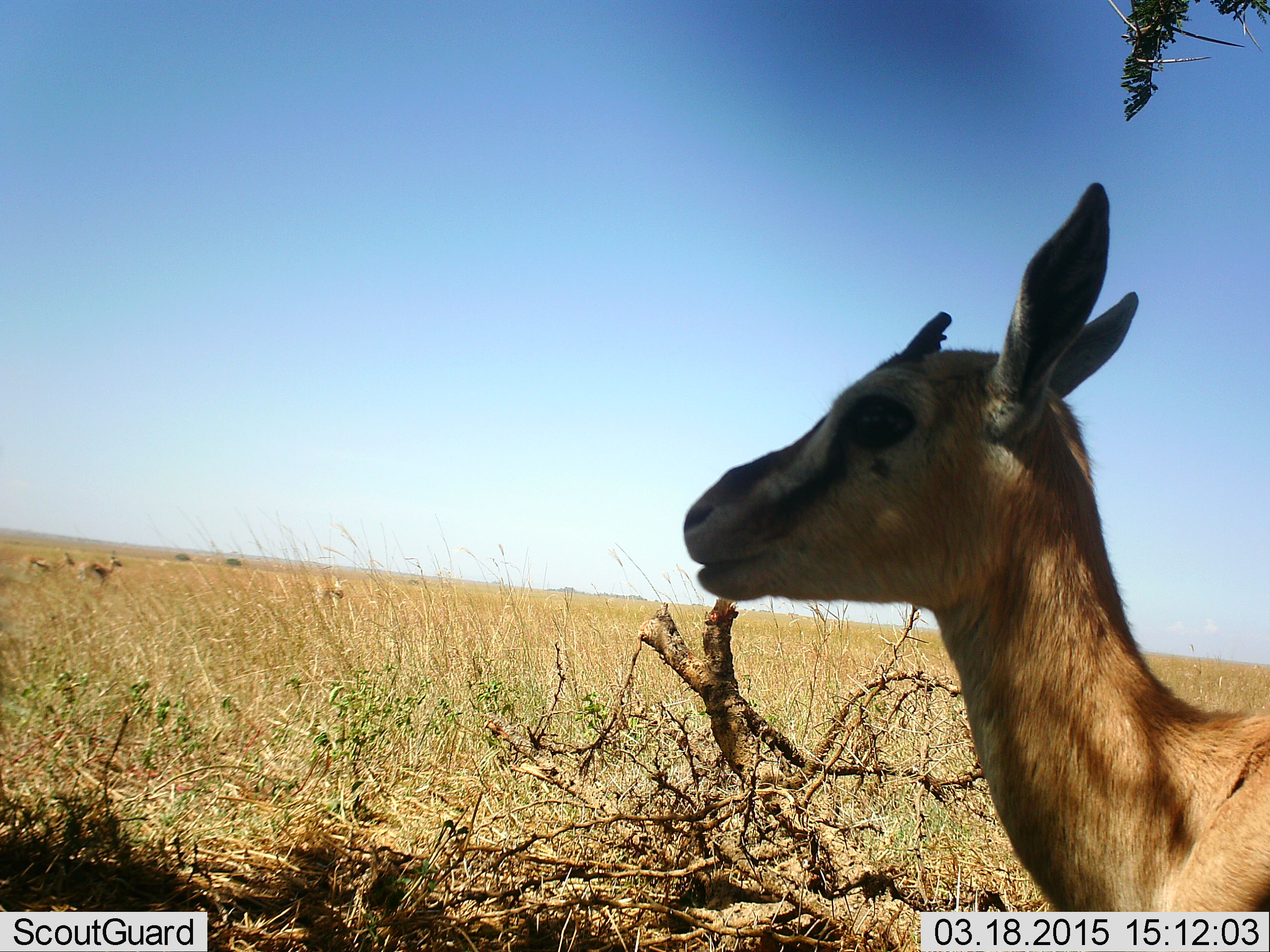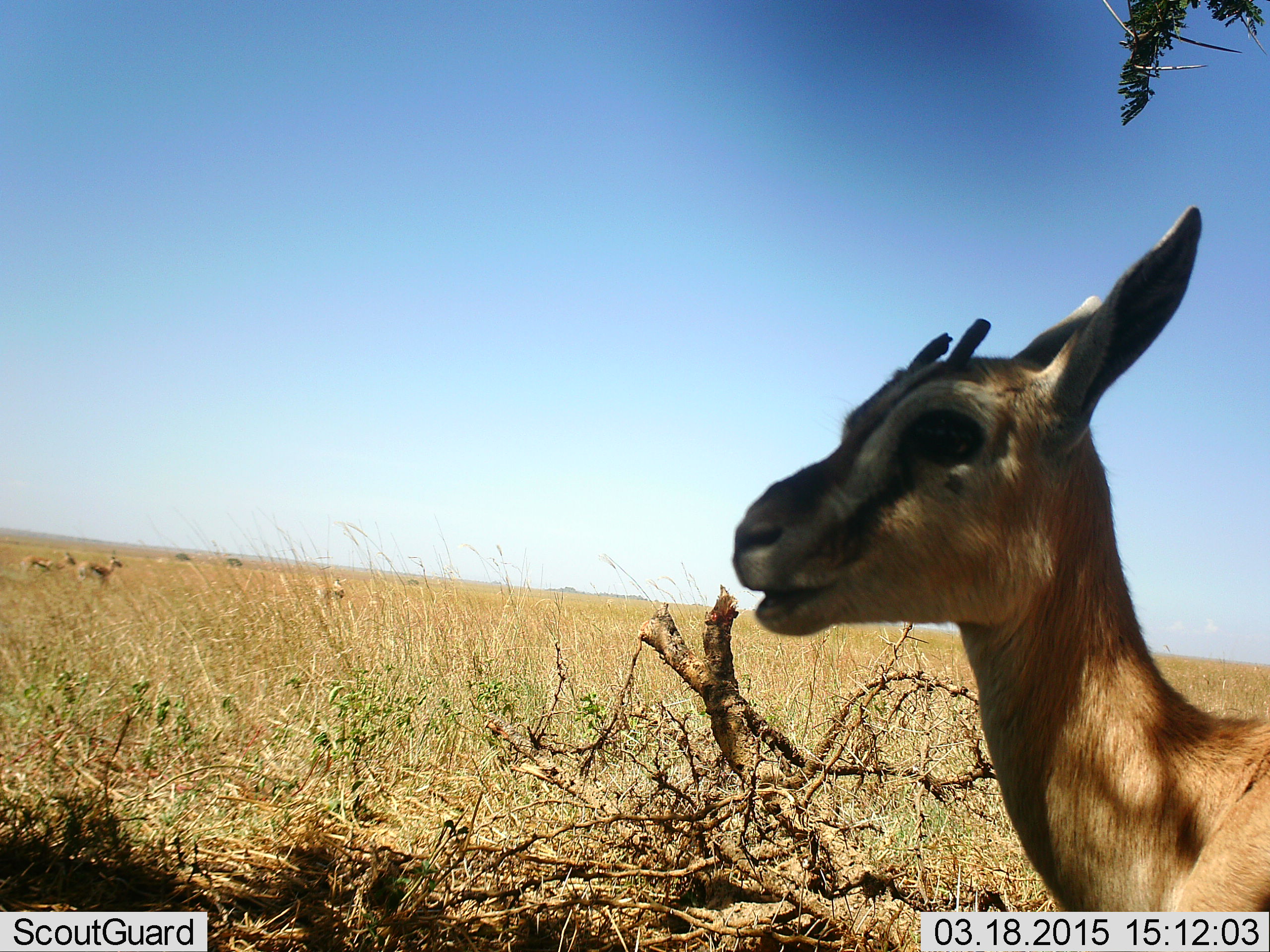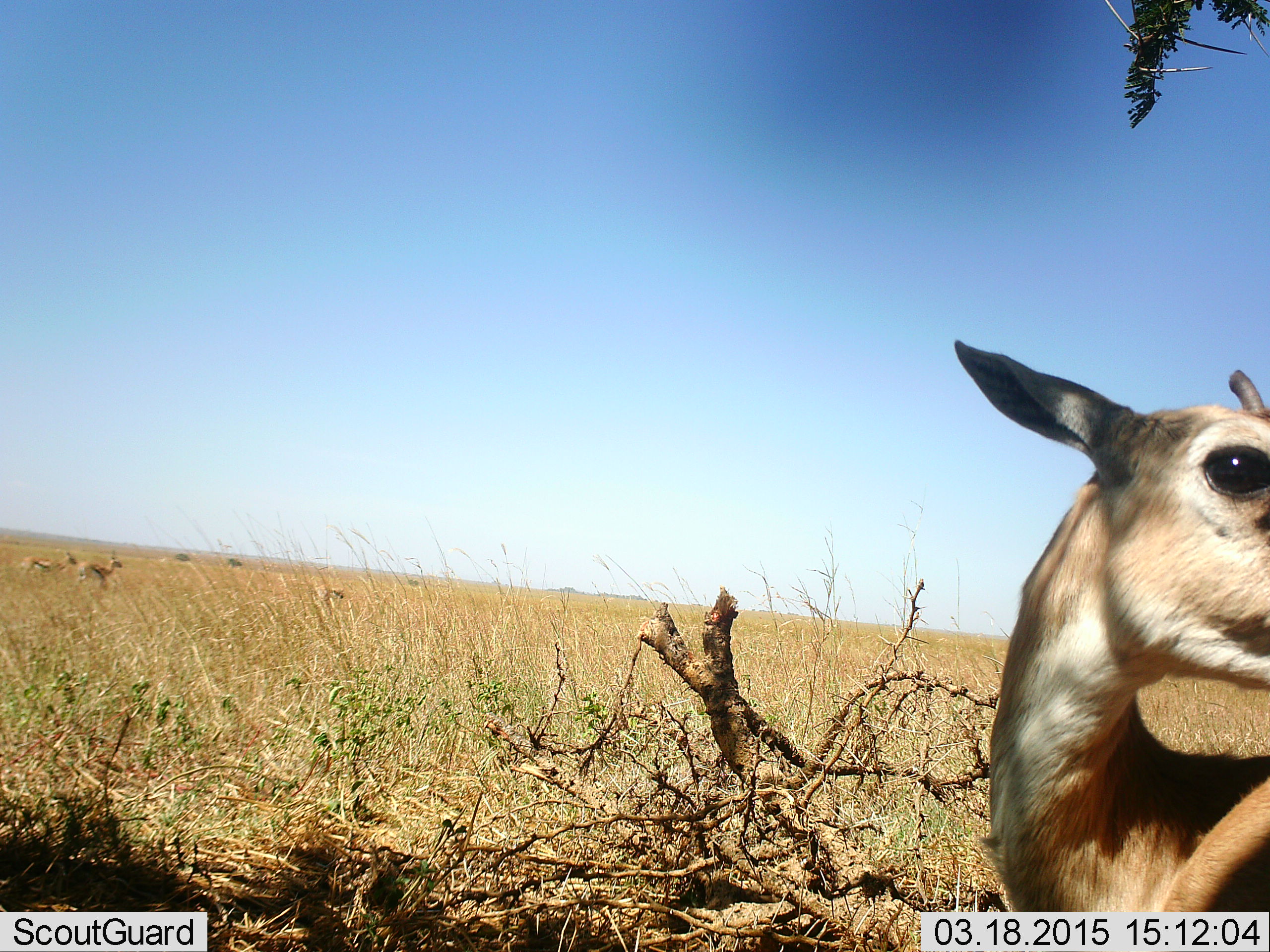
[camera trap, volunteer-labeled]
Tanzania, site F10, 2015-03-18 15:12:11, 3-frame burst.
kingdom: Animalia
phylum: Chordata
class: Mammalia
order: Artiodactyla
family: Bovidae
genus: Eudorcas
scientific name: Eudorcas thomsonii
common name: thomson's gazelle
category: gazellethomsons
Gazellethomsons (thomson's gazelle) (Eudorcas thomsonii), count 4. Behavior (volunteer vote fractions): standing 90%, resting 10%, moving 10%, interacting 10%. Young present (vote fraction): 10%. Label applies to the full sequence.